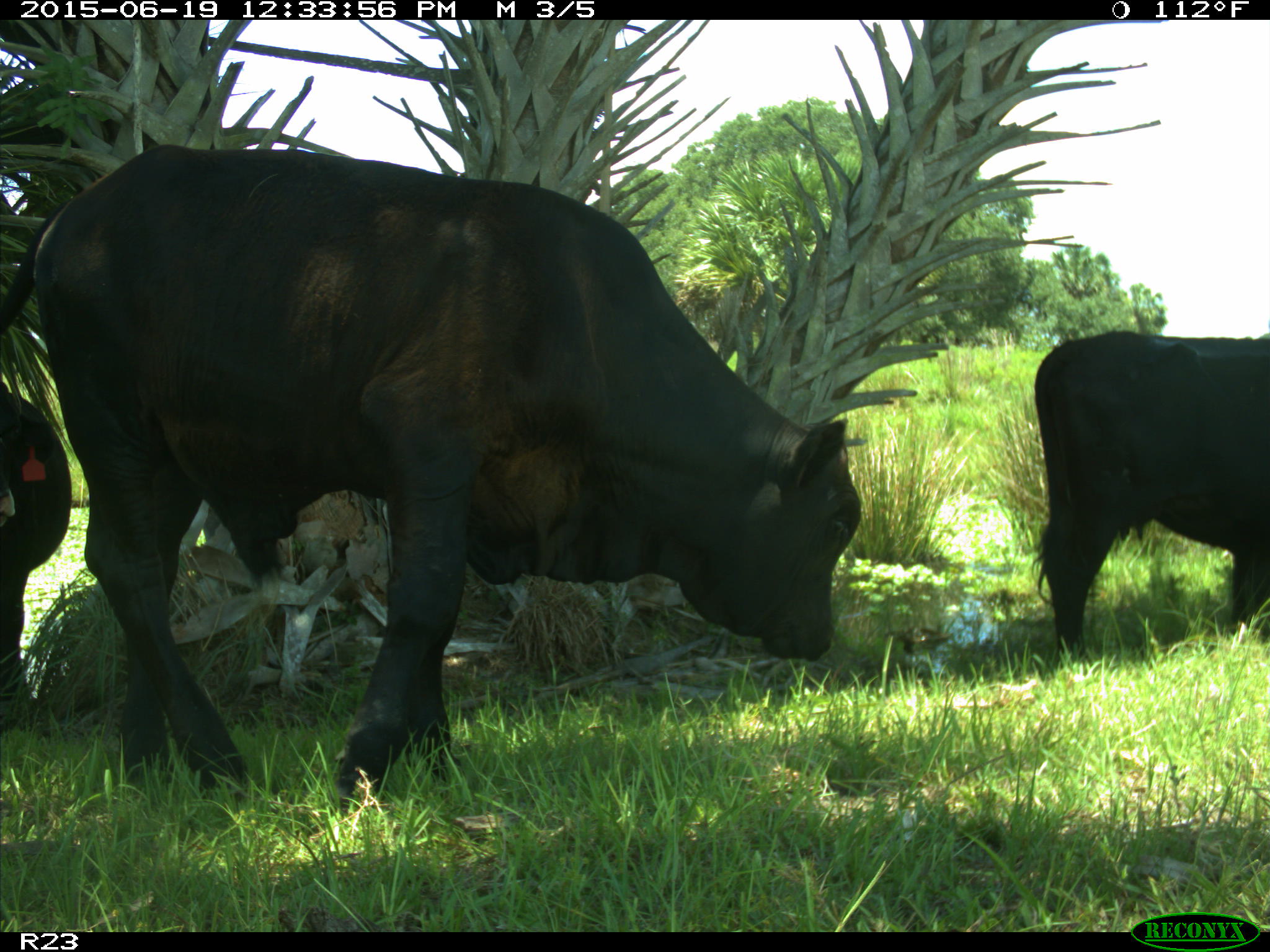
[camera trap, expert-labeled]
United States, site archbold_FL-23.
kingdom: Animalia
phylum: Chordata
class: Aves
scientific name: Aves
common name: birds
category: unidentified bird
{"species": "unidentified bird (birds) (Aves)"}